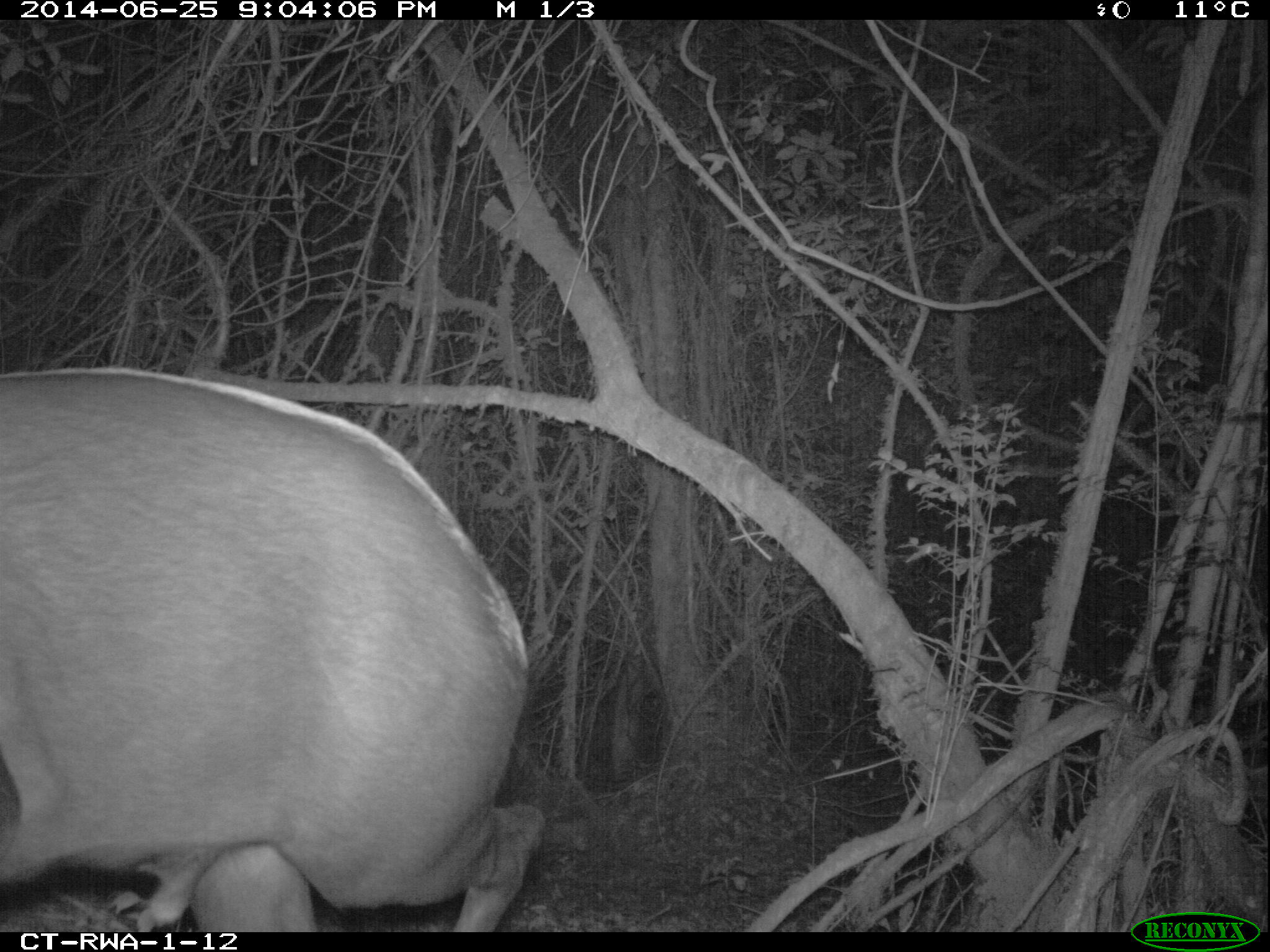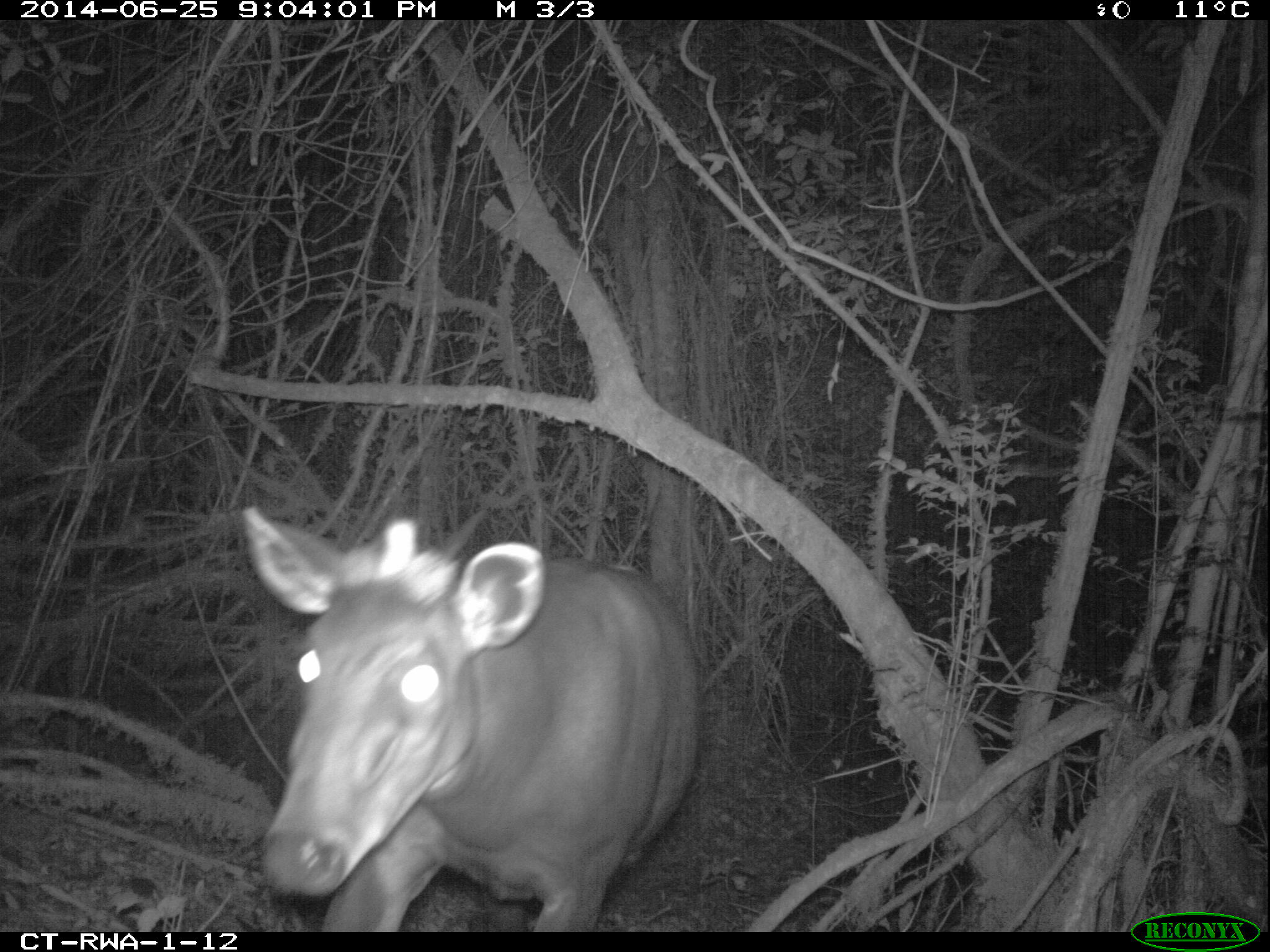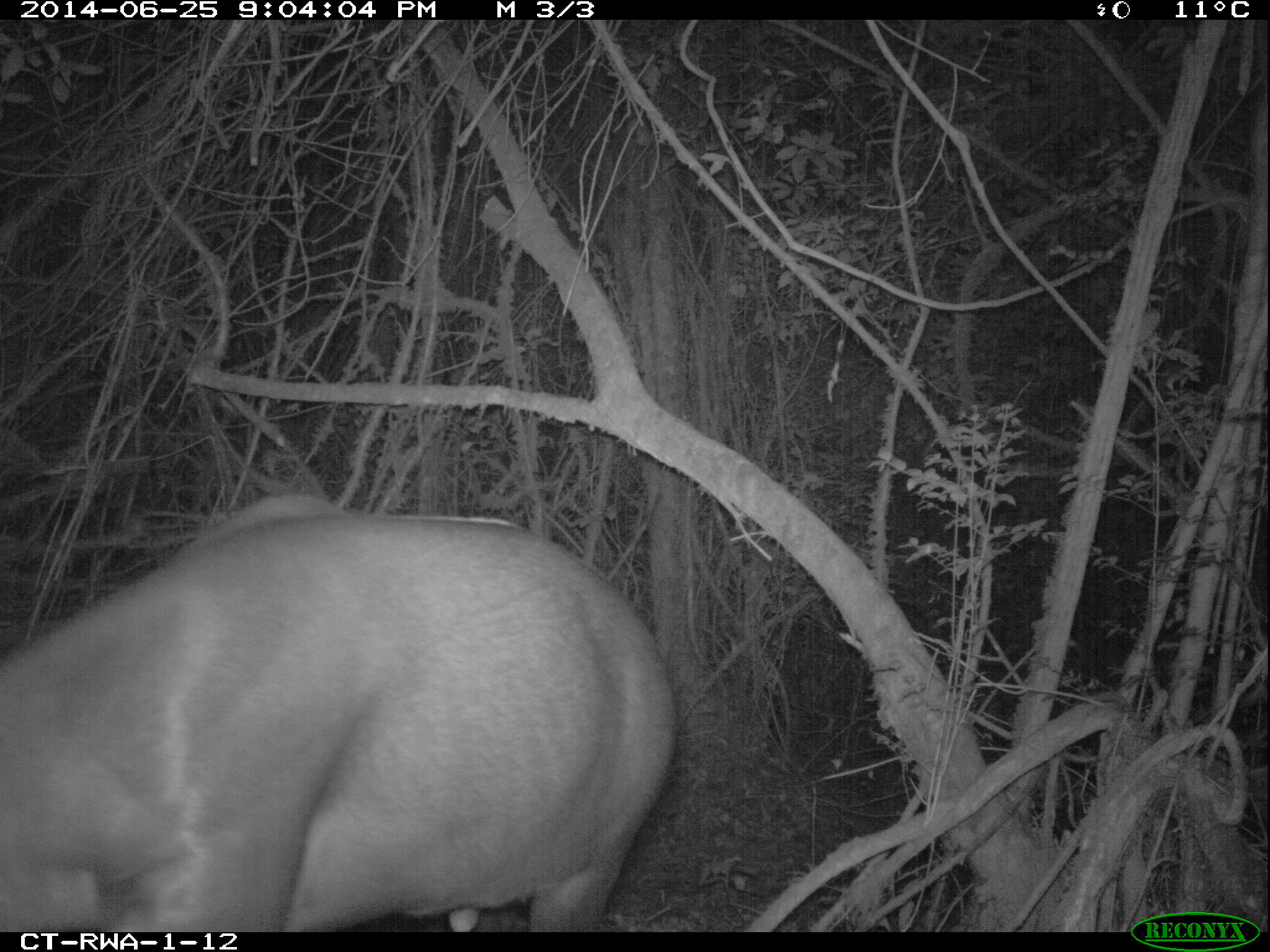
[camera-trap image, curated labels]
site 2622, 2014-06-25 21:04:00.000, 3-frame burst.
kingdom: Animalia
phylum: Chordata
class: Mammalia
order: Artiodactyla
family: Bovidae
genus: Cephalophus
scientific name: Cephalophus silvicultor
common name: light-backed duiker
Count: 1.